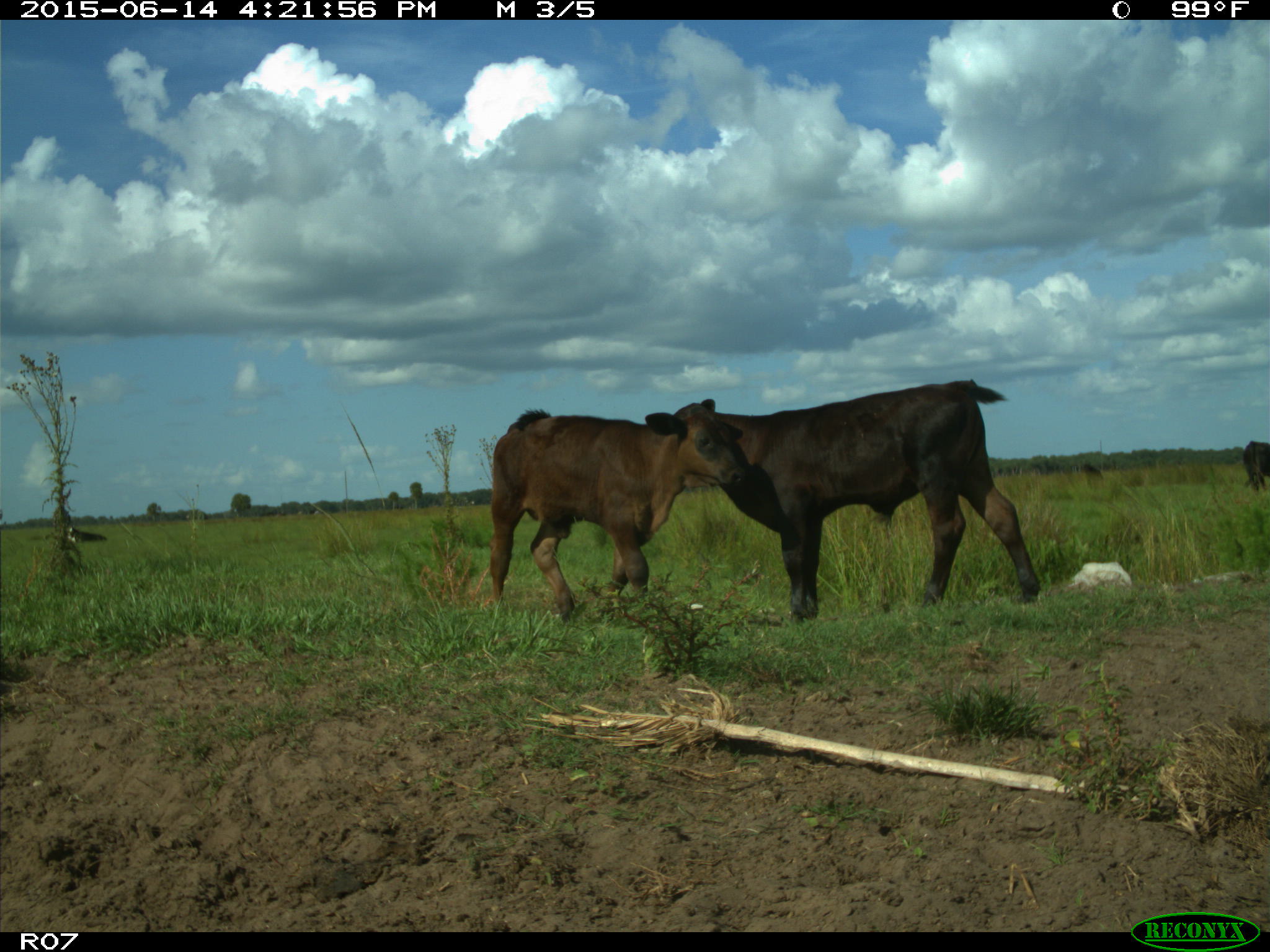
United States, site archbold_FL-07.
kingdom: Animalia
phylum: Chordata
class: Mammalia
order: Artiodactyla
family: Bovidae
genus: Bos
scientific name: Bos taurus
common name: domestic cow